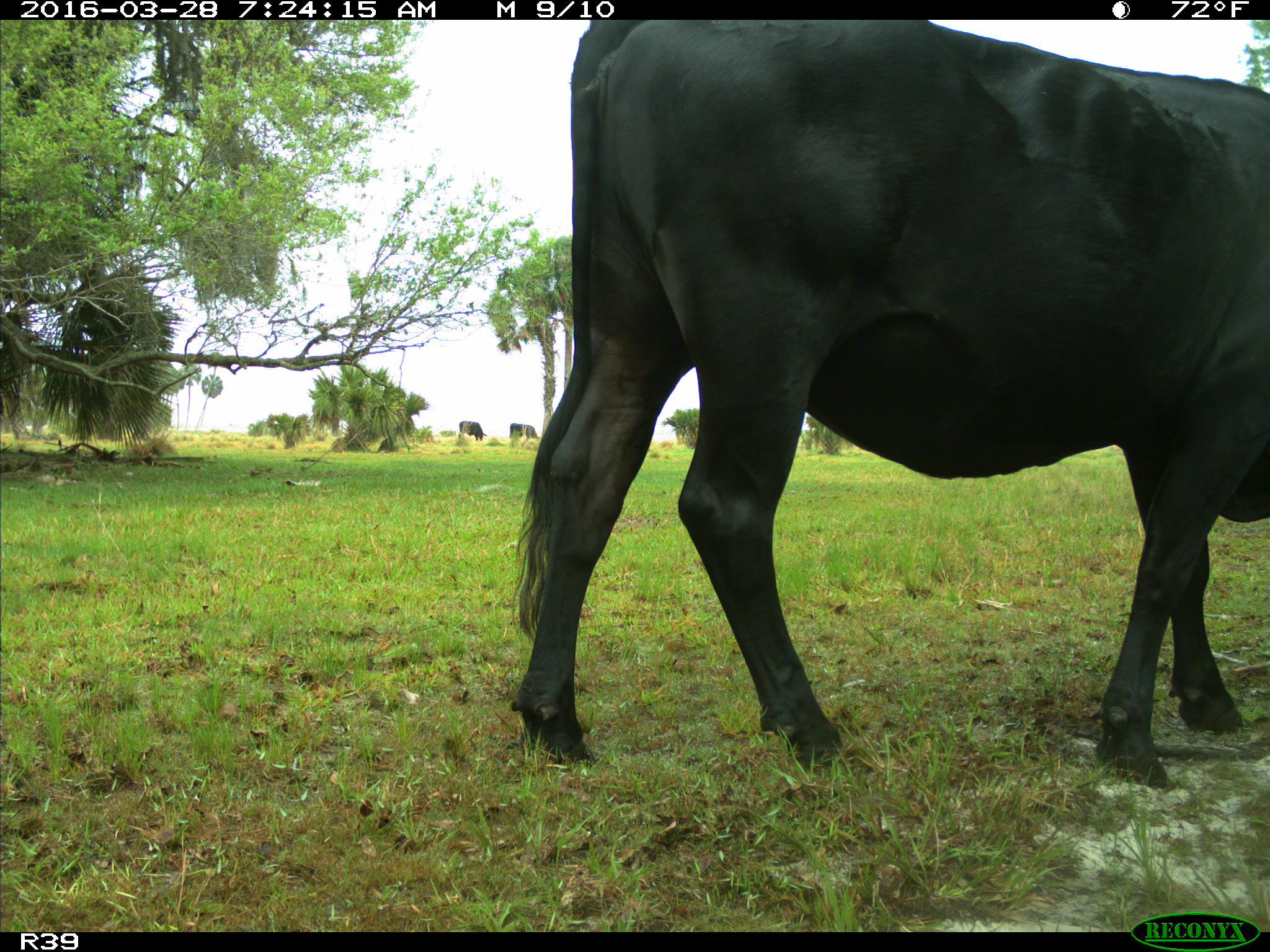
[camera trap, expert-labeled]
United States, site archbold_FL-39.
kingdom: Animalia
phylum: Chordata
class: Mammalia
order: Artiodactyla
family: Bovidae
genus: Bos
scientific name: Bos taurus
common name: domestic cow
Bos taurus (domestic cow).